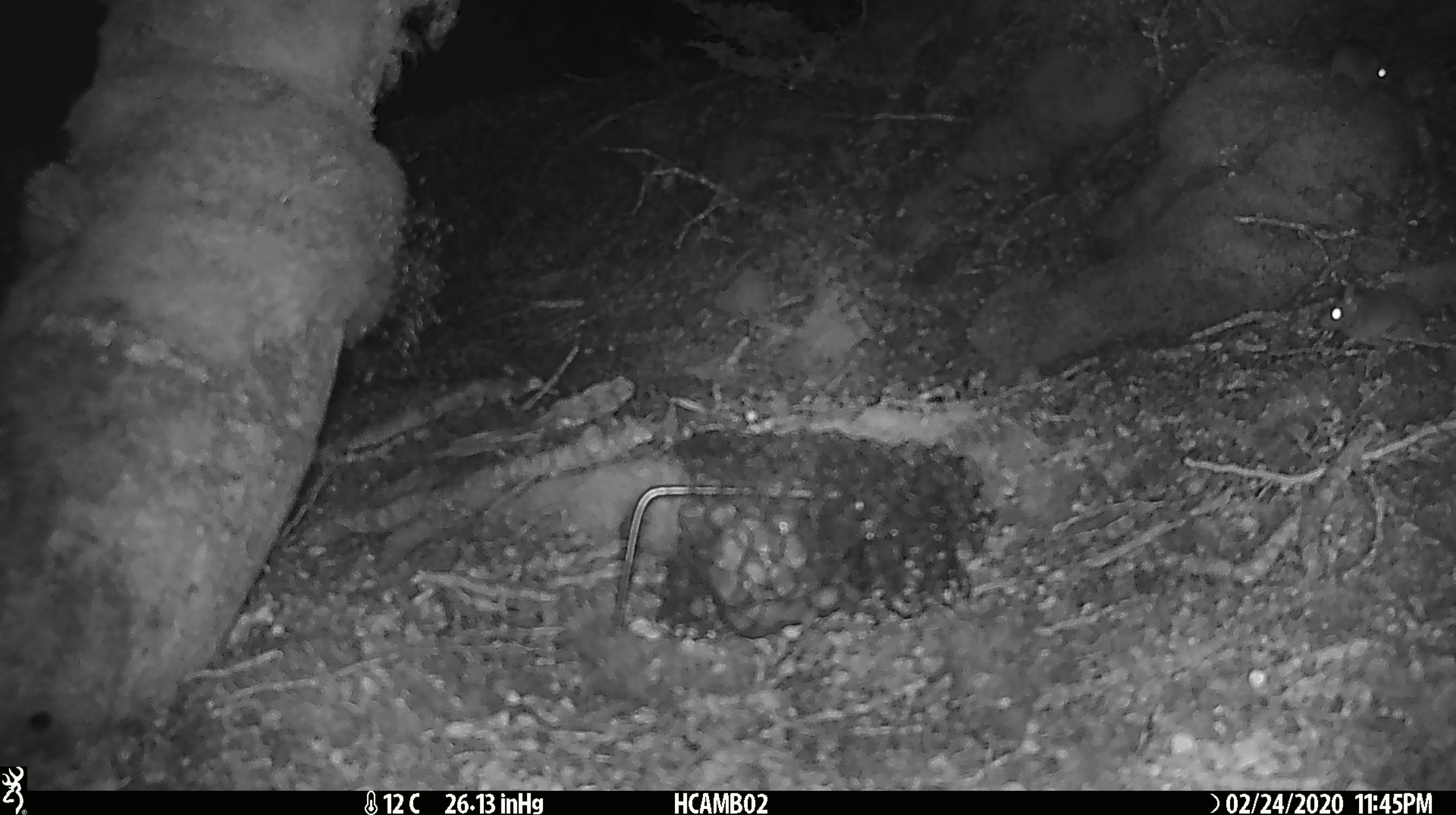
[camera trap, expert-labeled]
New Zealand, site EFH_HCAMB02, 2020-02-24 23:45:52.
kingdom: Animalia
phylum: Chordata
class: Mammalia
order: Rodentia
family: Muridae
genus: Mus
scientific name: Mus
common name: mouse